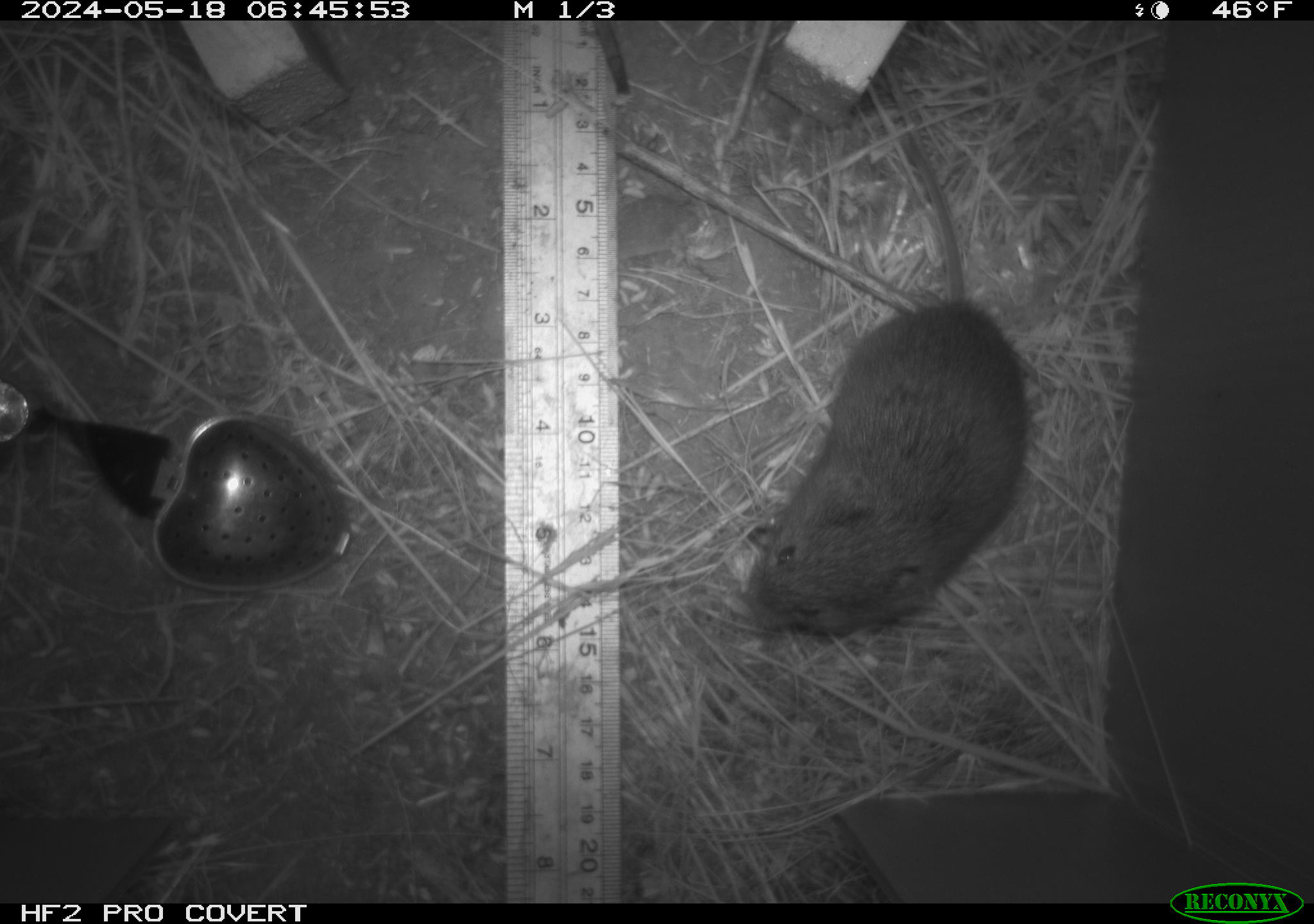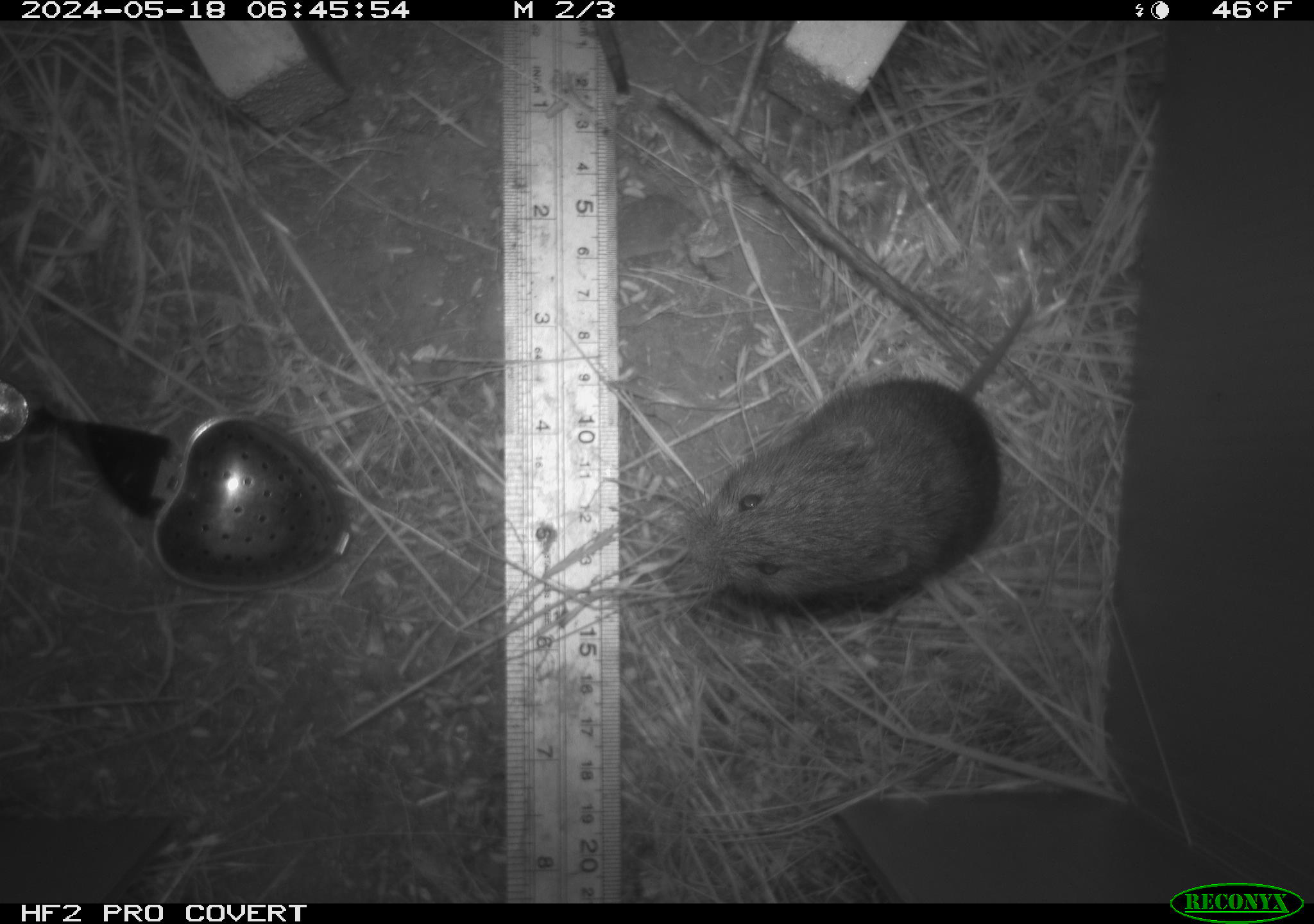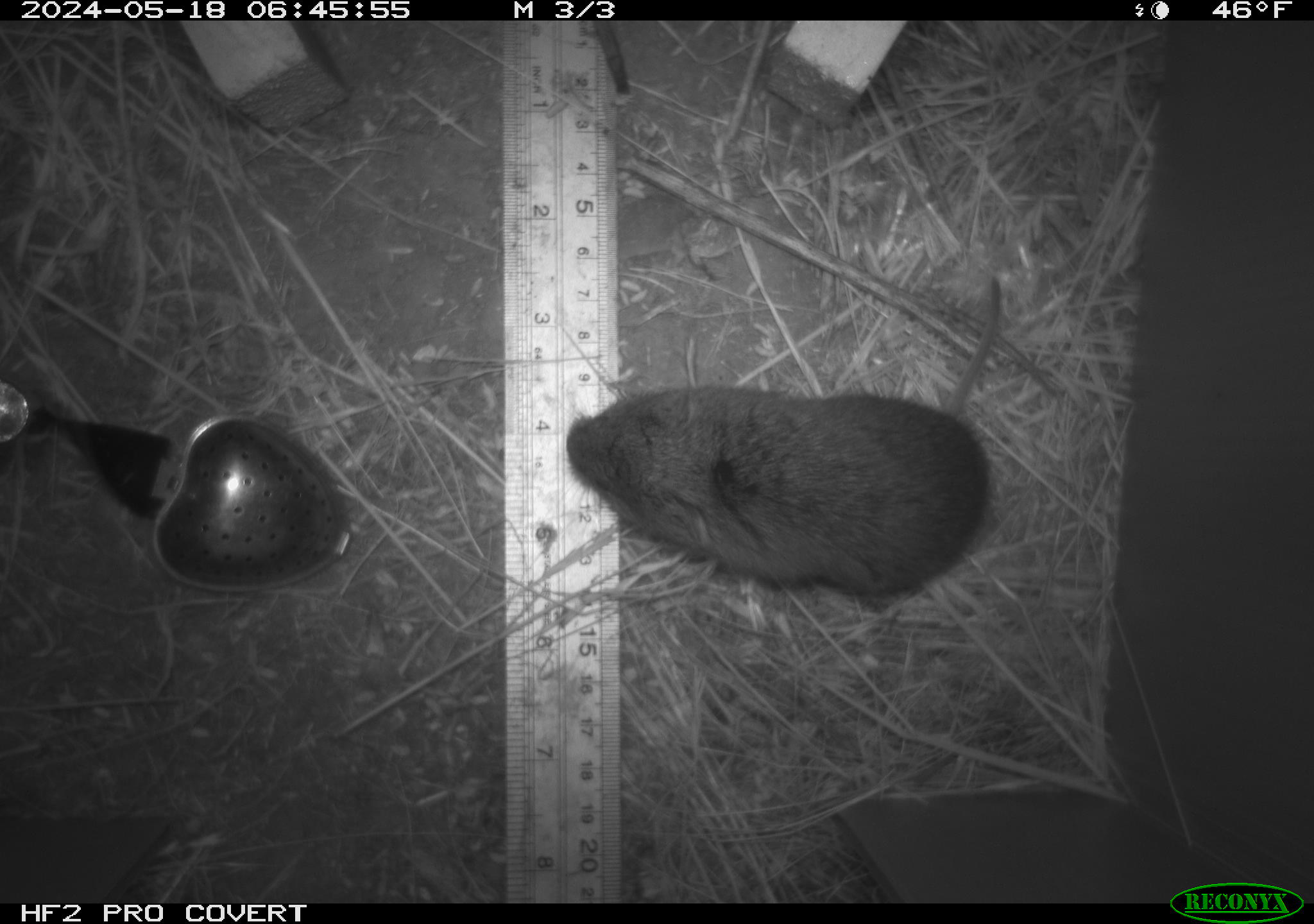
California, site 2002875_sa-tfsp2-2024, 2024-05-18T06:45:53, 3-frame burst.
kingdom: Animalia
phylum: Chordata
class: Mammalia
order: Rodentia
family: Cricetidae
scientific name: Arvicolinae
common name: voles, lemmings, and muskrats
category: arvicolinae subfamily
Arvicolinae subfamily (voles, lemmings, and muskrats) (Arvicolinae).